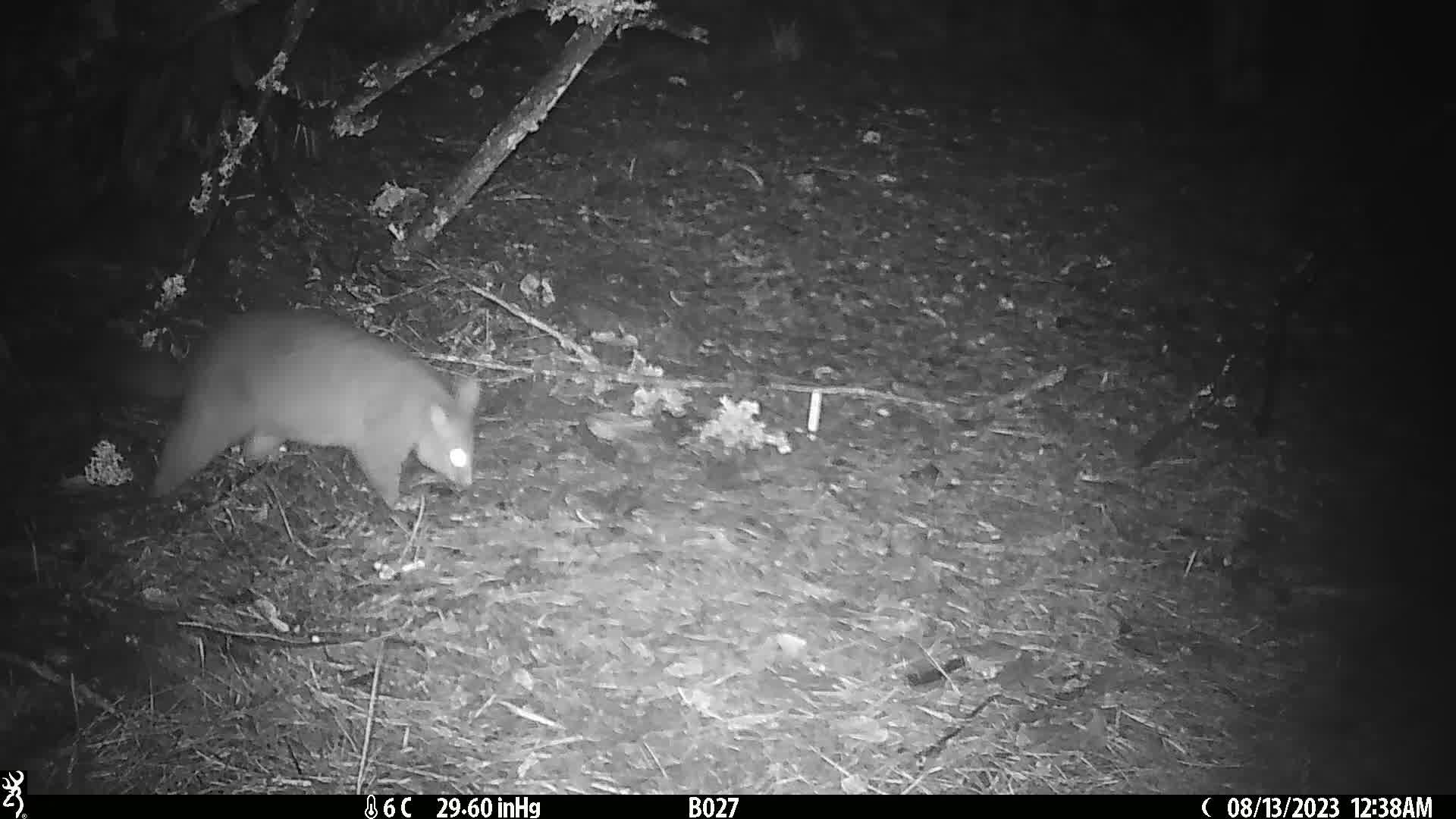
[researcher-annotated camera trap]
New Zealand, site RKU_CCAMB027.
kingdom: Animalia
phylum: Chordata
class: Mammalia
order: Diprotodontia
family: Phalangeridae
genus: Trichosurus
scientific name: Trichosurus vulpecula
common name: common brushtail possum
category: possum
Possum (common brushtail possum) (Trichosurus vulpecula).